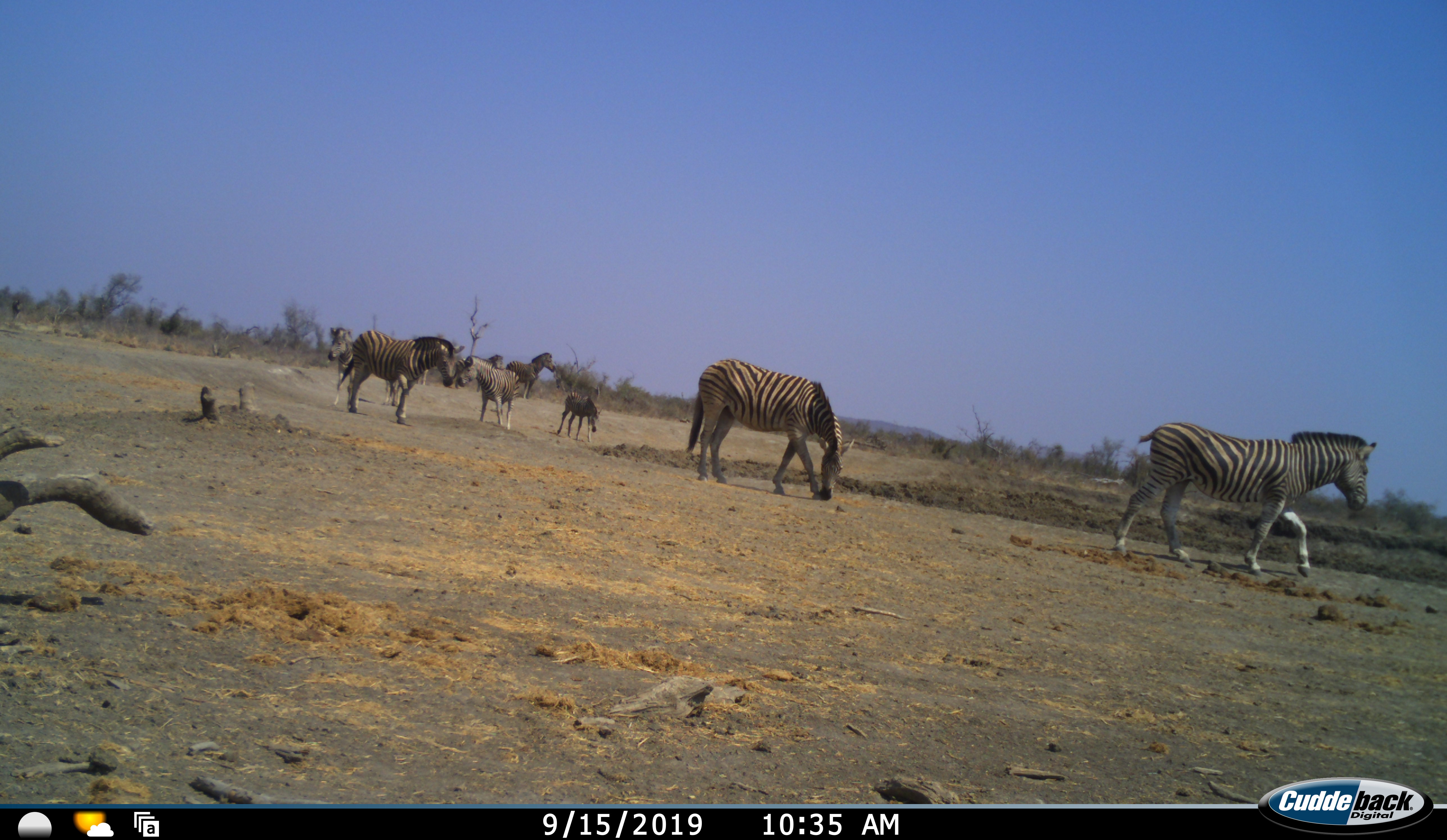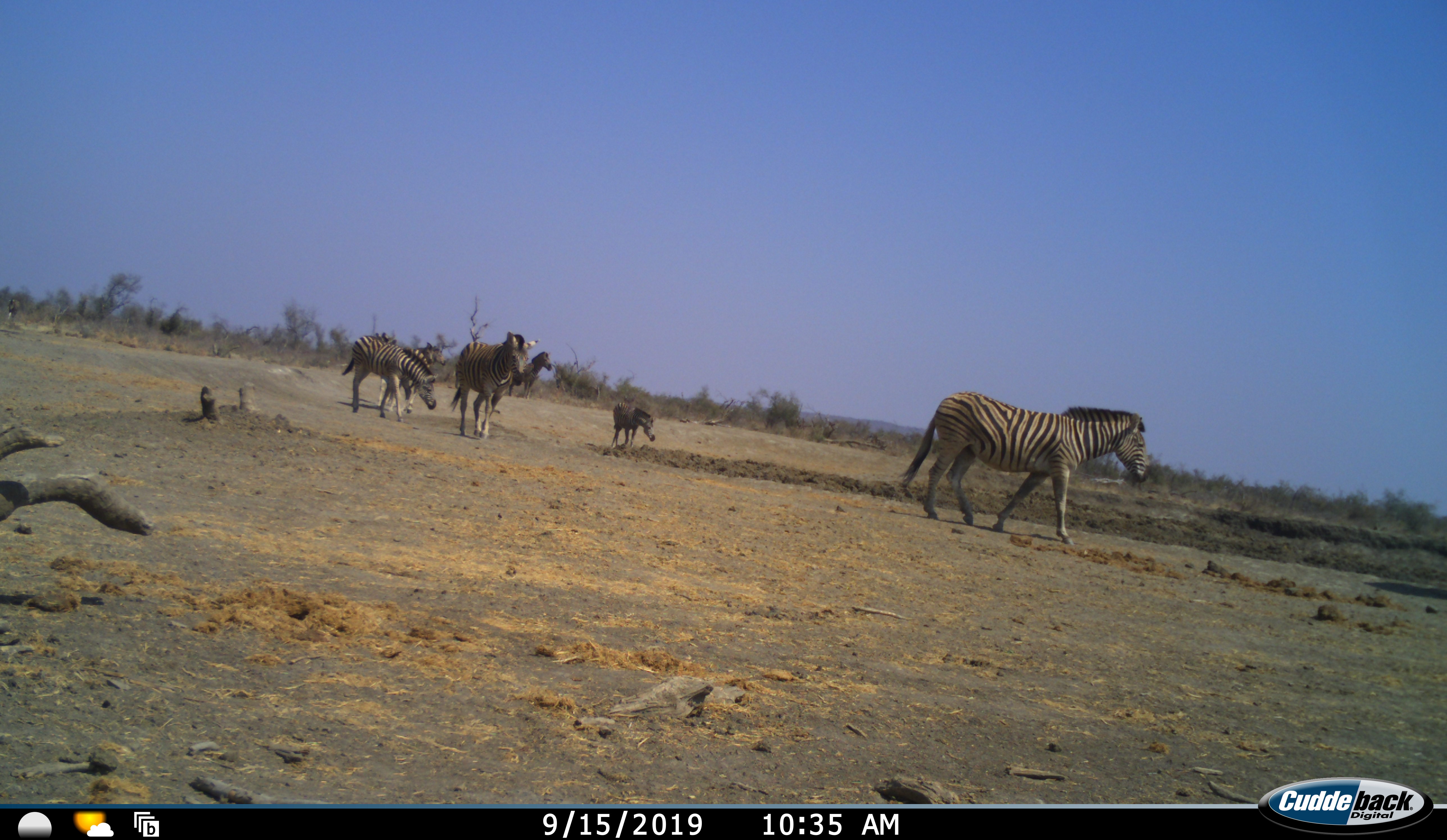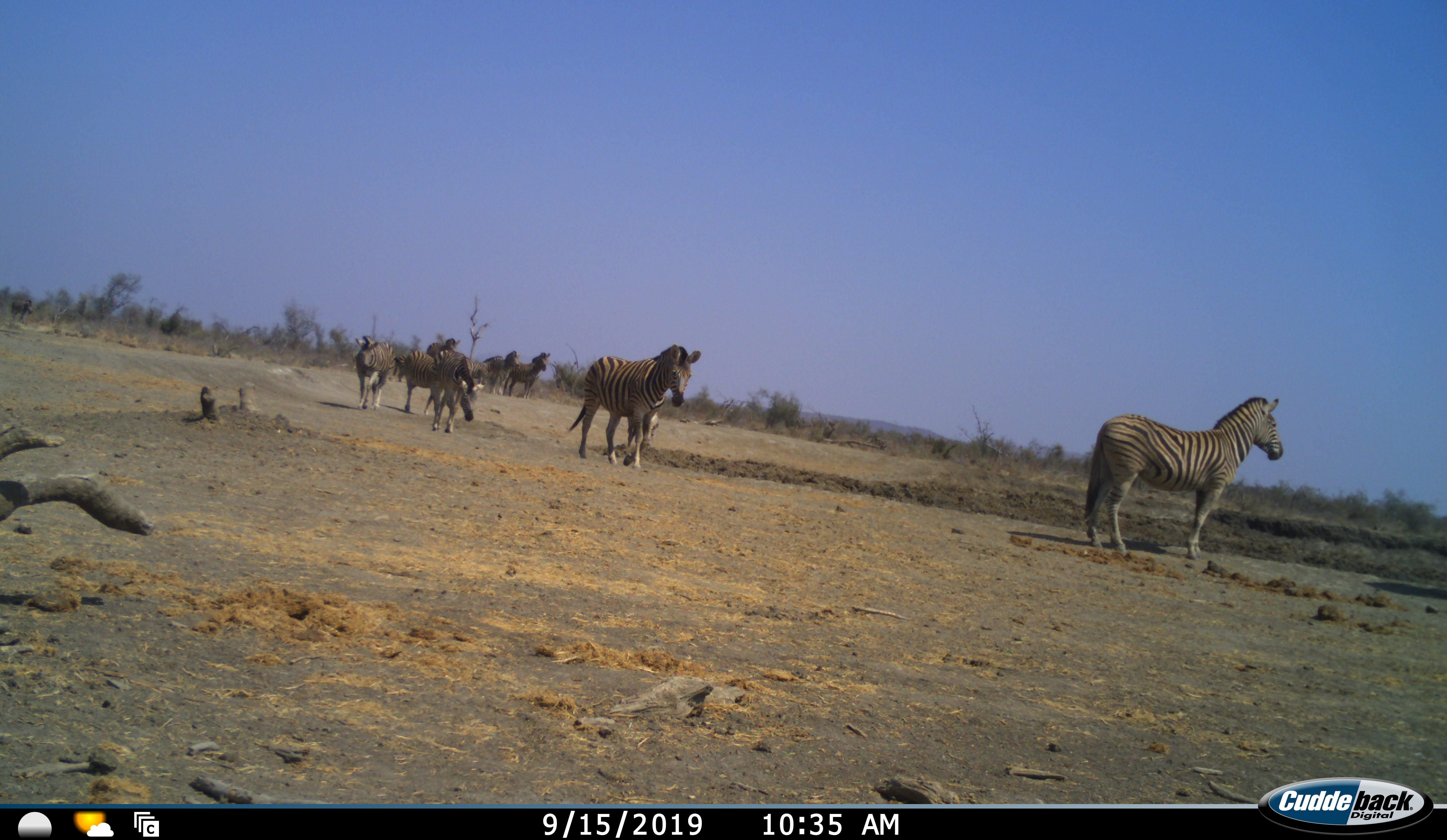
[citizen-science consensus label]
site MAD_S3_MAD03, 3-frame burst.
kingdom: Animalia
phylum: Chordata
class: Mammalia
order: Perissodactyla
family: Equidae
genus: Equus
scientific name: Equus quagga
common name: plains zebra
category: zebraplains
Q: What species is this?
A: Zebraplains (plains zebra) (Equus quagga).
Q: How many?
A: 8.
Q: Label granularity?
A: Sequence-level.